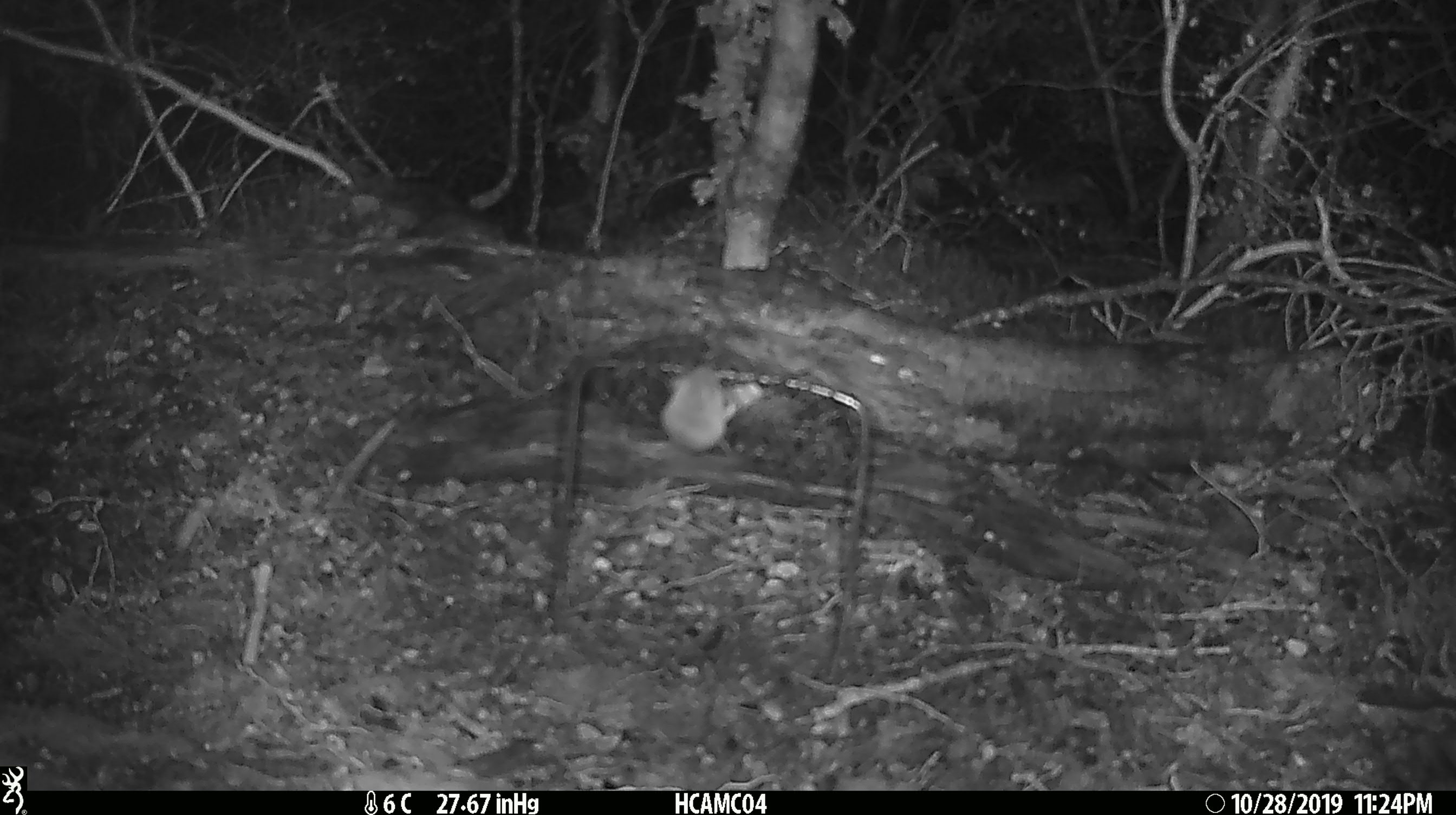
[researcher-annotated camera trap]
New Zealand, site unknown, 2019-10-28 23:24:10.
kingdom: Animalia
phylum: Chordata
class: Mammalia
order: Rodentia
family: Muridae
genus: Mus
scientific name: Mus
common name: mouse